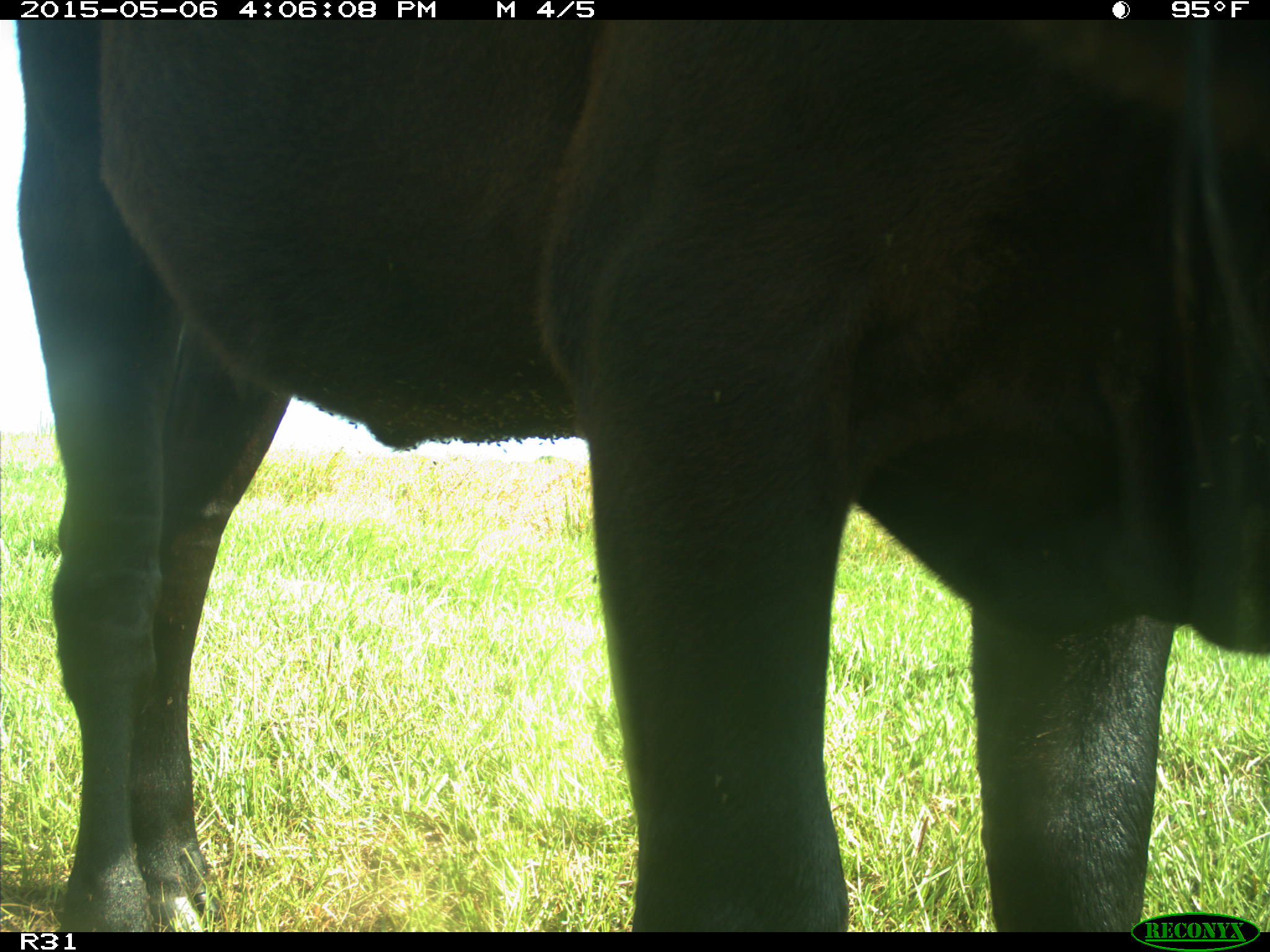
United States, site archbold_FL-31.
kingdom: Animalia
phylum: Chordata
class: Mammalia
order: Artiodactyla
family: Bovidae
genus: Bos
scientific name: Bos taurus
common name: domestic cow